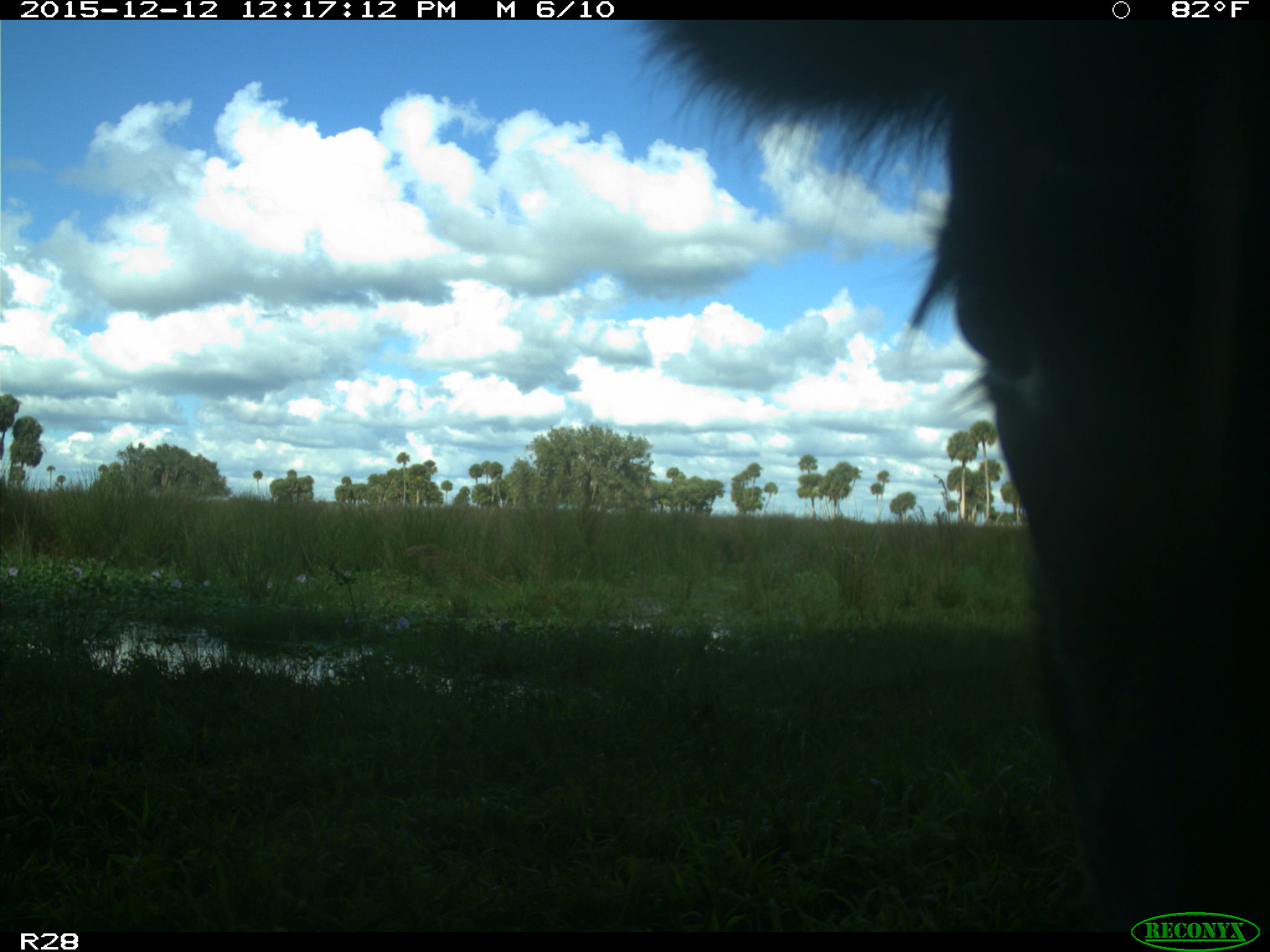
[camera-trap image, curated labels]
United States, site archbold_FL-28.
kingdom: Animalia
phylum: Chordata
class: Mammalia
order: Artiodactyla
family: Bovidae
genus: Bos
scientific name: Bos taurus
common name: domestic cow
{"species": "Bos taurus (domestic cow)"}